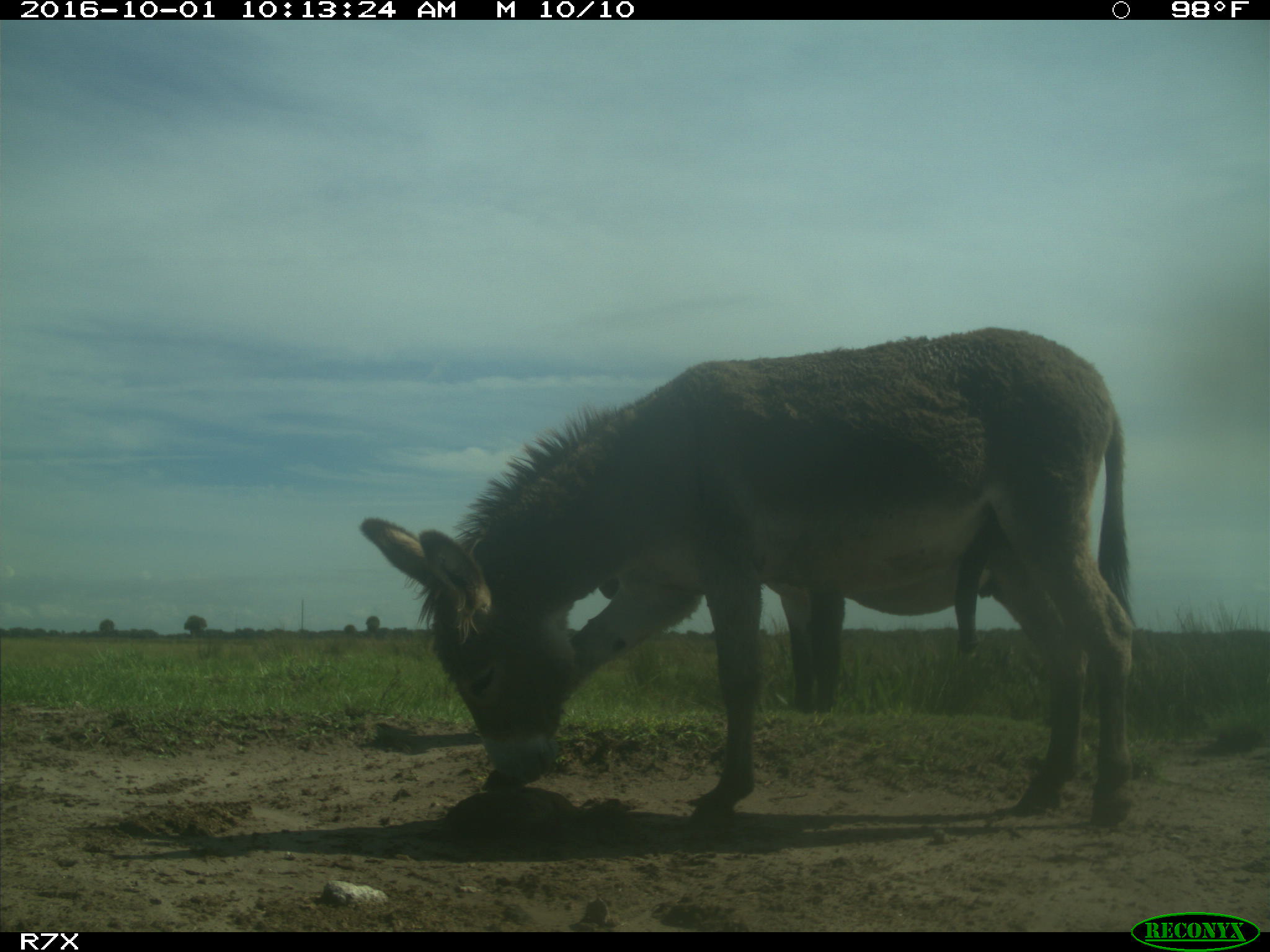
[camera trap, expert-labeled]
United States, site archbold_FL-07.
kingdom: Animalia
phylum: Chordata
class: Mammalia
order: Perissodactyla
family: Equidae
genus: Equus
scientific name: Equus africanus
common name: african wild ass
Equus africanus (african wild ass).